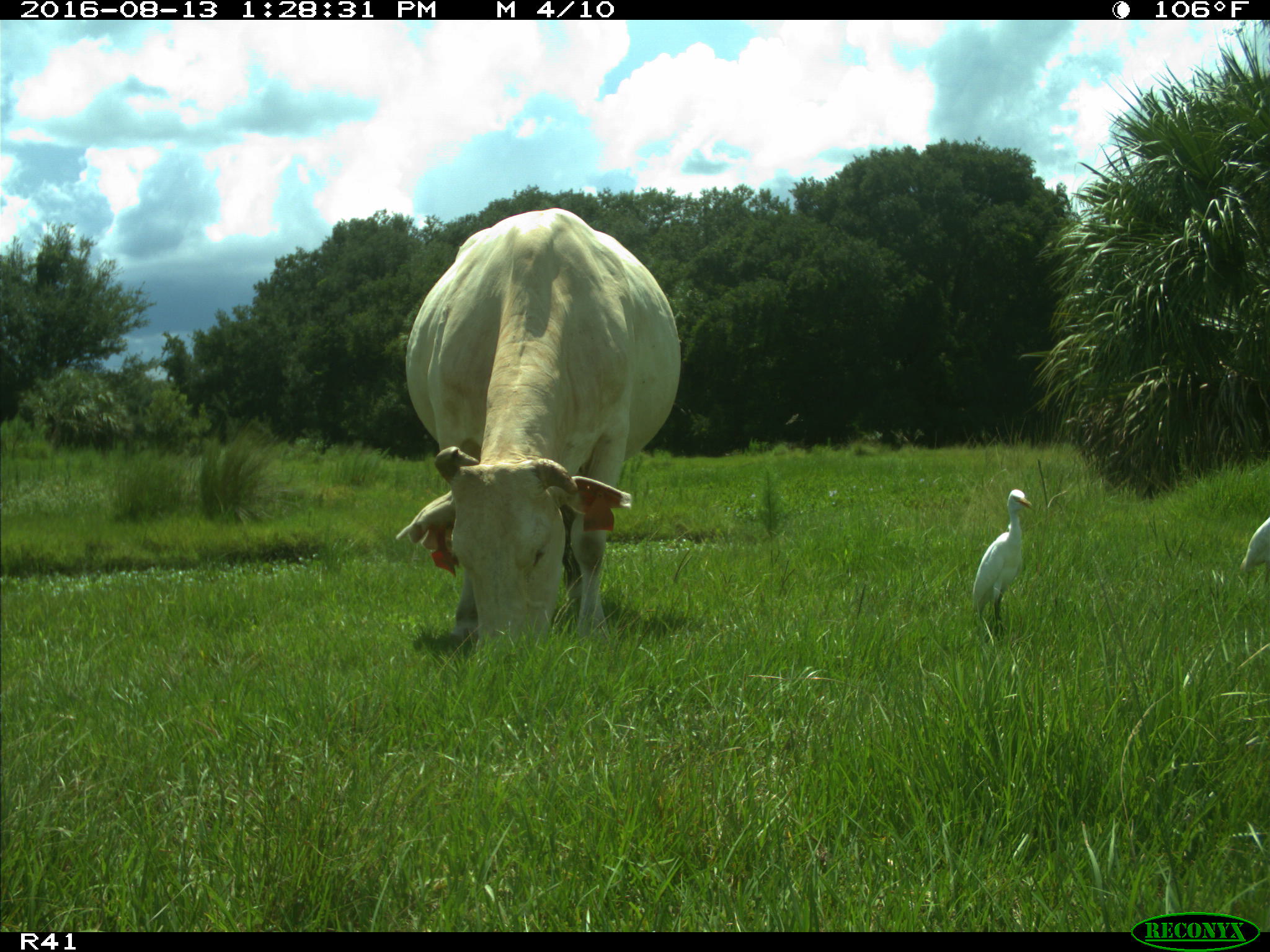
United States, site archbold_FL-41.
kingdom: Animalia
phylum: Chordata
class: Mammalia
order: Artiodactyla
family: Bovidae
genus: Bos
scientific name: Bos taurus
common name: domestic cow